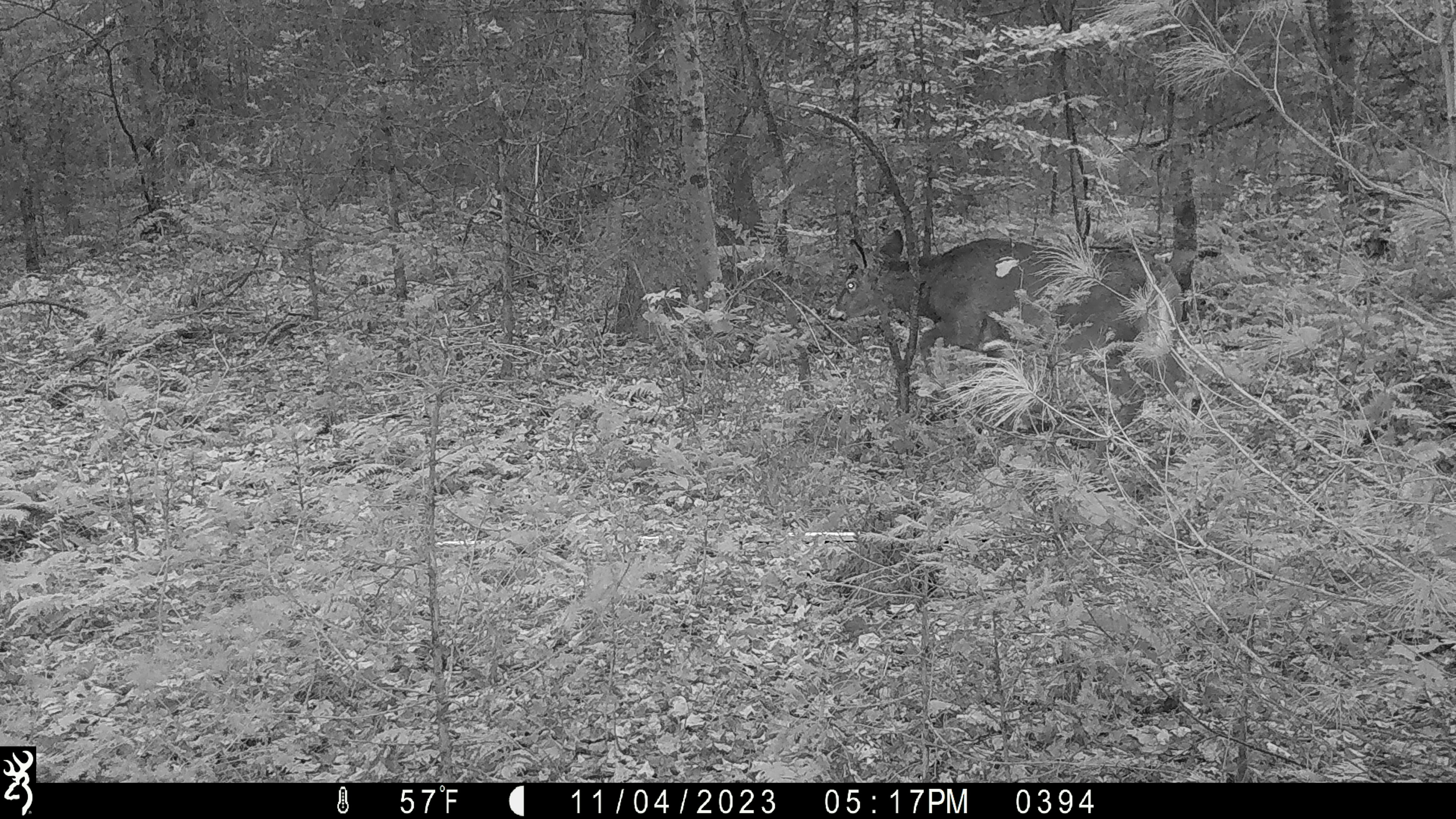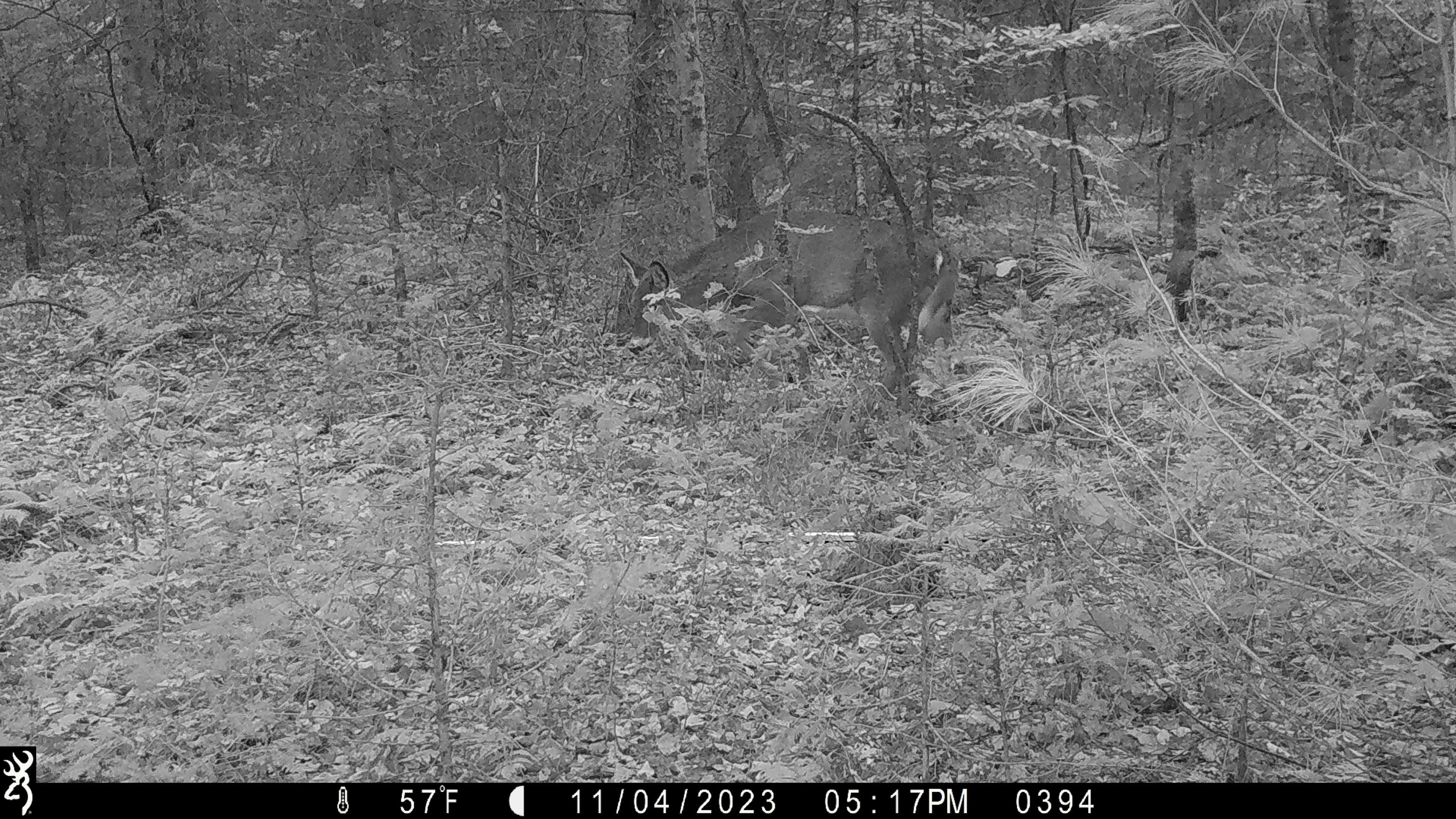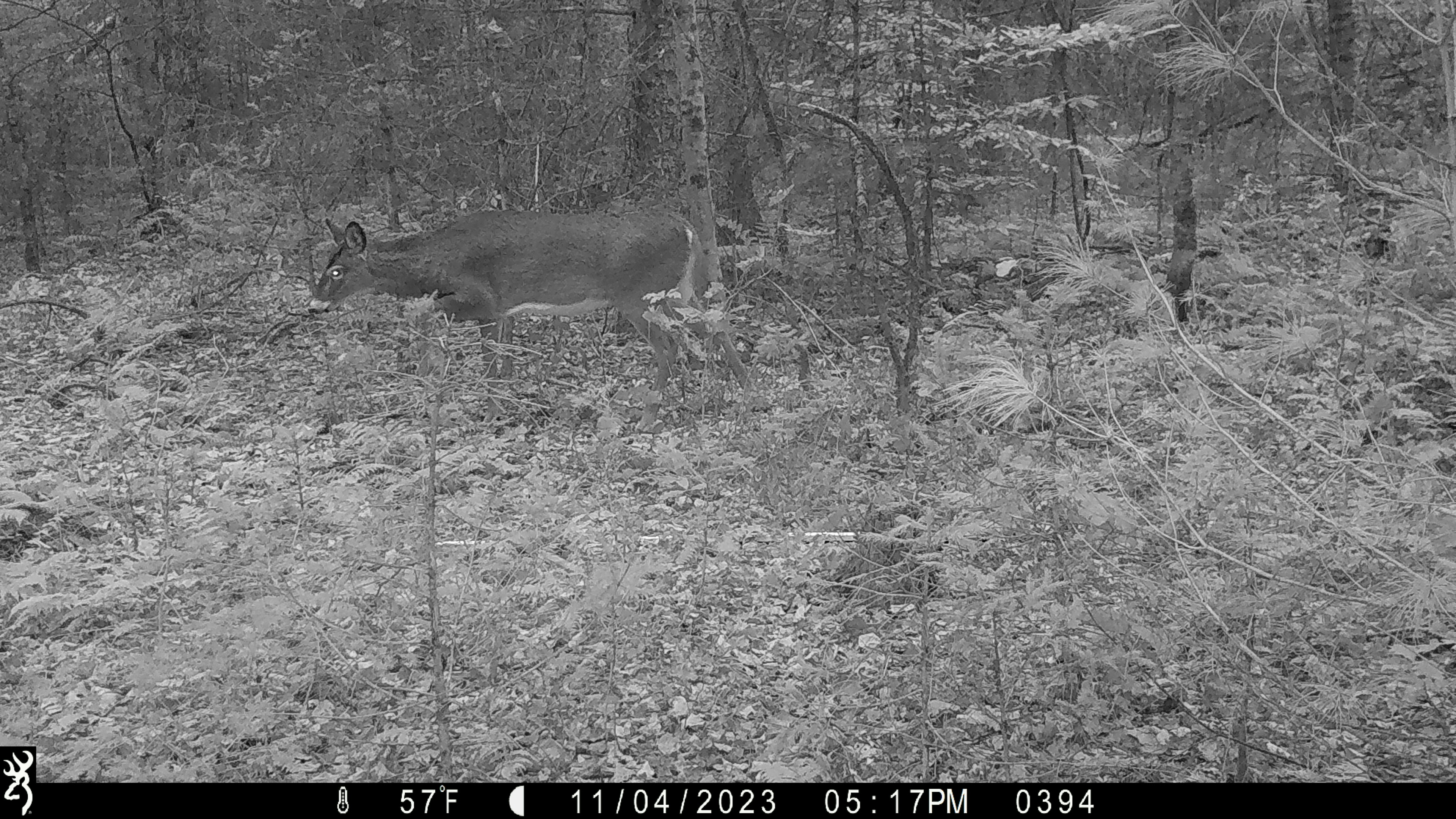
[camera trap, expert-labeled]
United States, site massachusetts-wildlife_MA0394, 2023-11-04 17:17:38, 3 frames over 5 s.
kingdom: Animalia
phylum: Chordata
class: Mammalia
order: Artiodactyla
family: Cervidae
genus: Odocoileus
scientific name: Odocoileus virginianus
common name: white-tailed deer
White-tailed deer (Odocoileus virginianus).